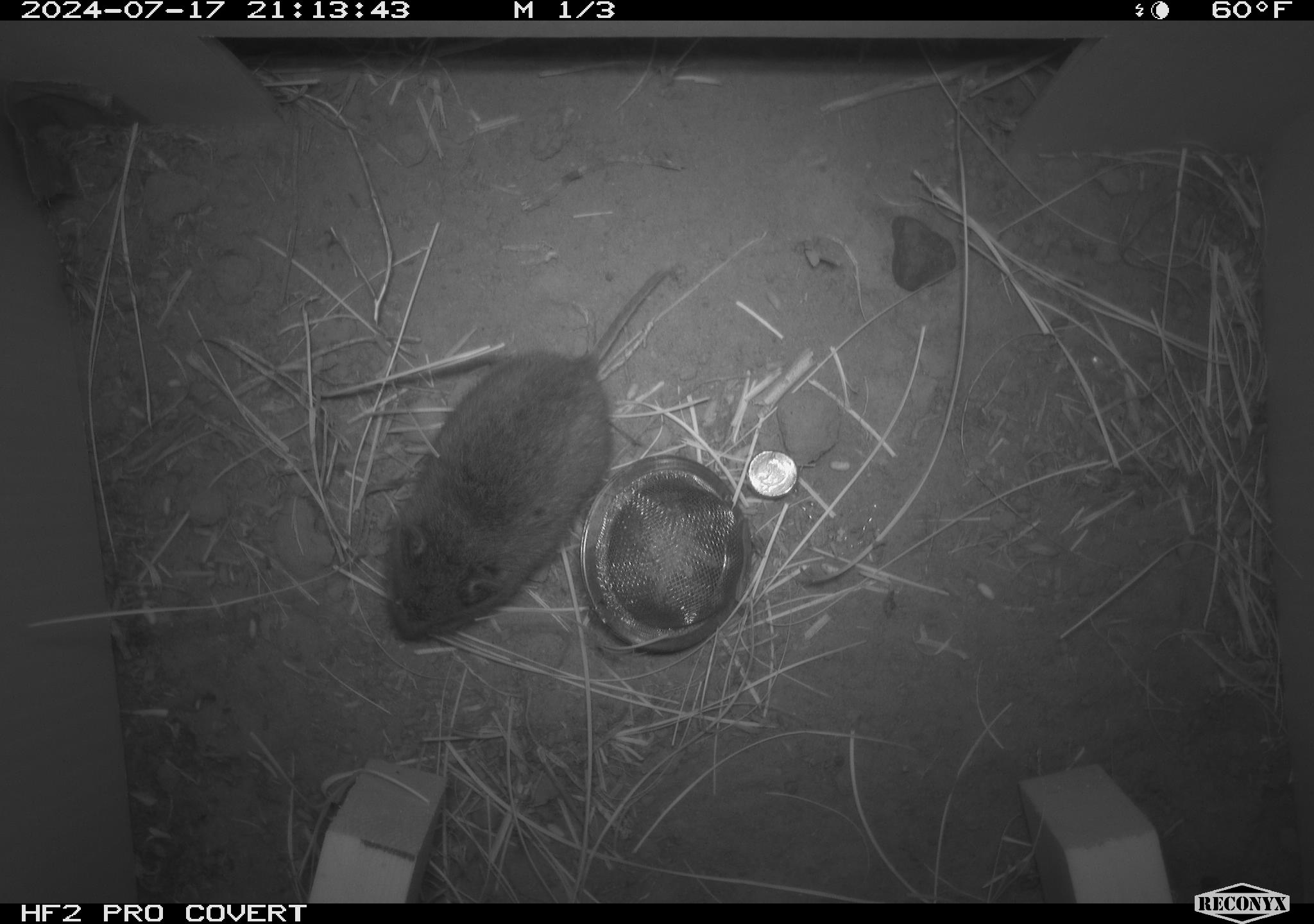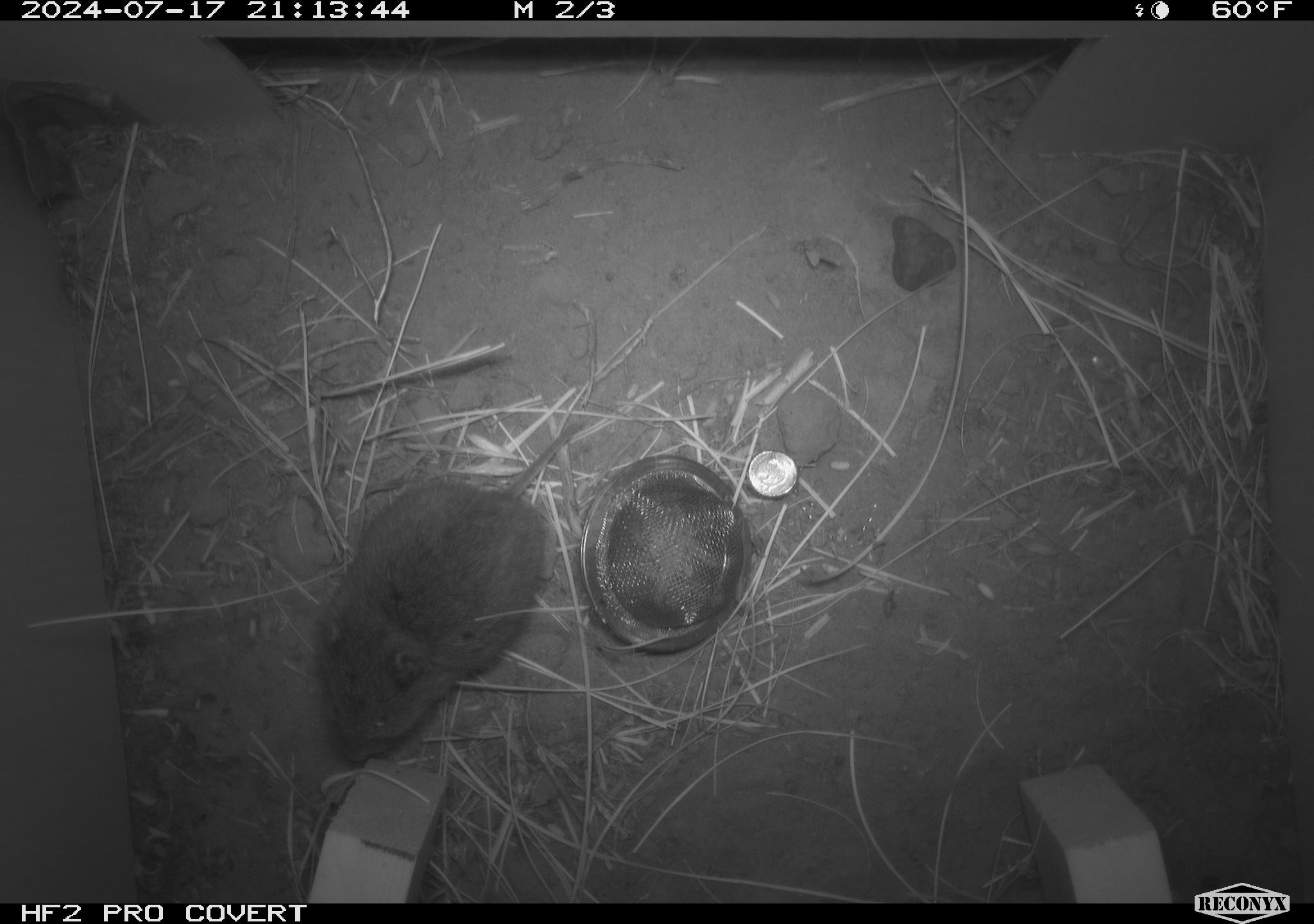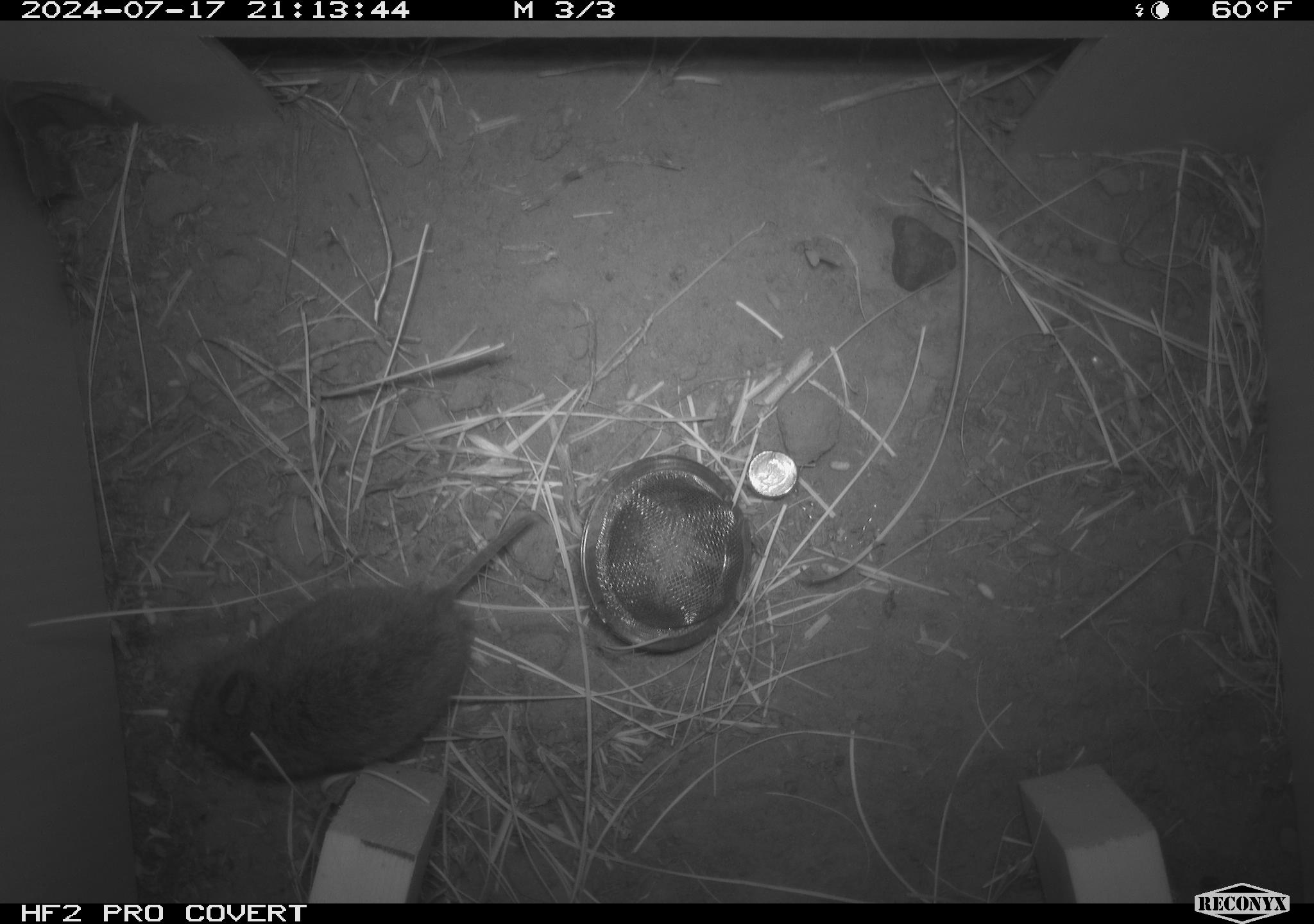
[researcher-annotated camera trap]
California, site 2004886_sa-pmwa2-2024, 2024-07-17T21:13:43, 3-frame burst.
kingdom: Animalia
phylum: Chordata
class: Mammalia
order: Rodentia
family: Cricetidae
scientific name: Arvicolinae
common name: voles, lemmings, and muskrats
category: arvicolinae subfamily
Arvicolinae subfamily (voles, lemmings, and muskrats) (Arvicolinae).